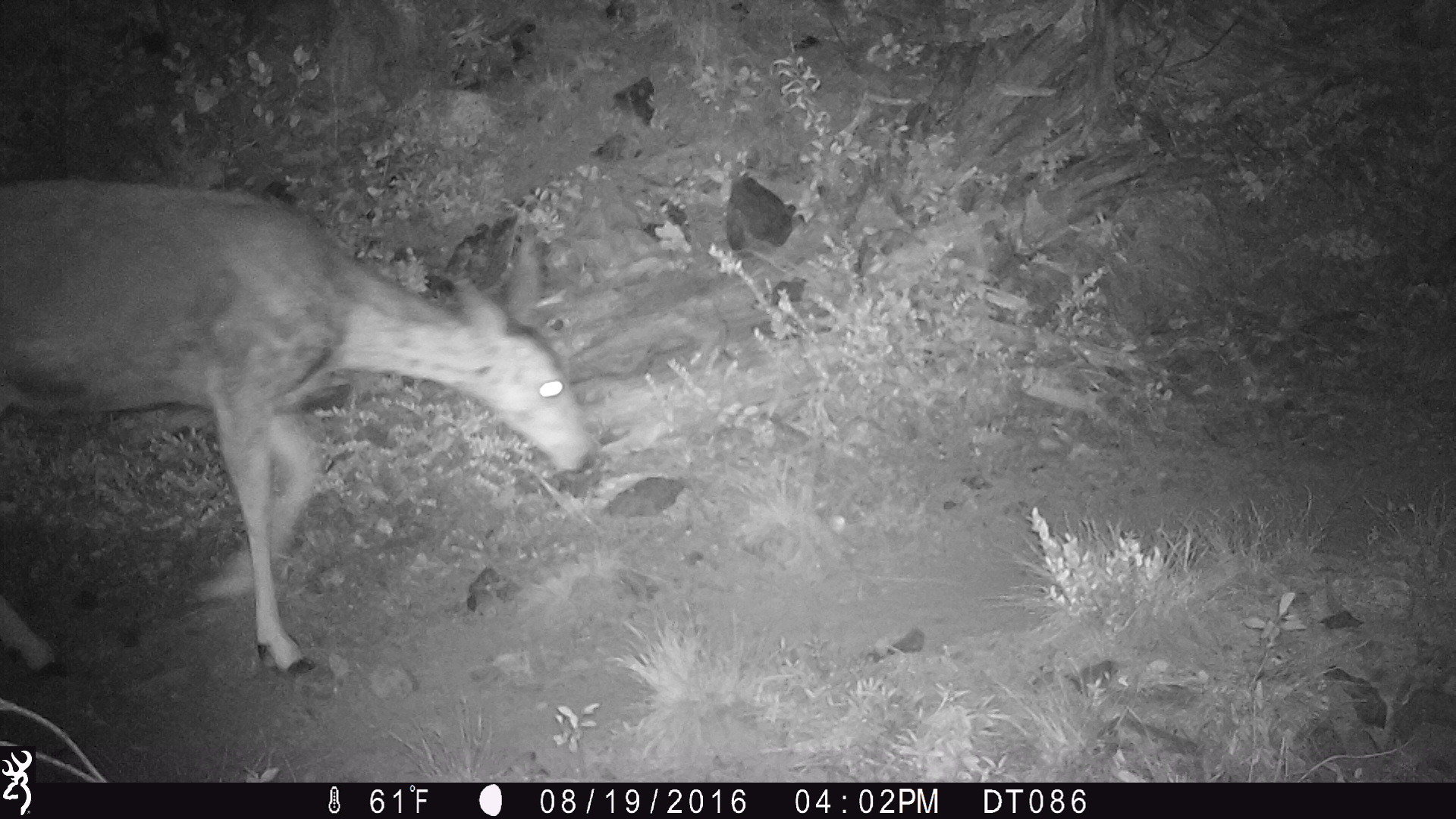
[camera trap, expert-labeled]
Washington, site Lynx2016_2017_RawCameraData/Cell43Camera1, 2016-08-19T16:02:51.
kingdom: Animalia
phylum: Chordata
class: Mammalia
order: Artiodactyla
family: Cervidae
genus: Odocoileus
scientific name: Odocoileus hemionus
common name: mule deer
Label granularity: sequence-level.